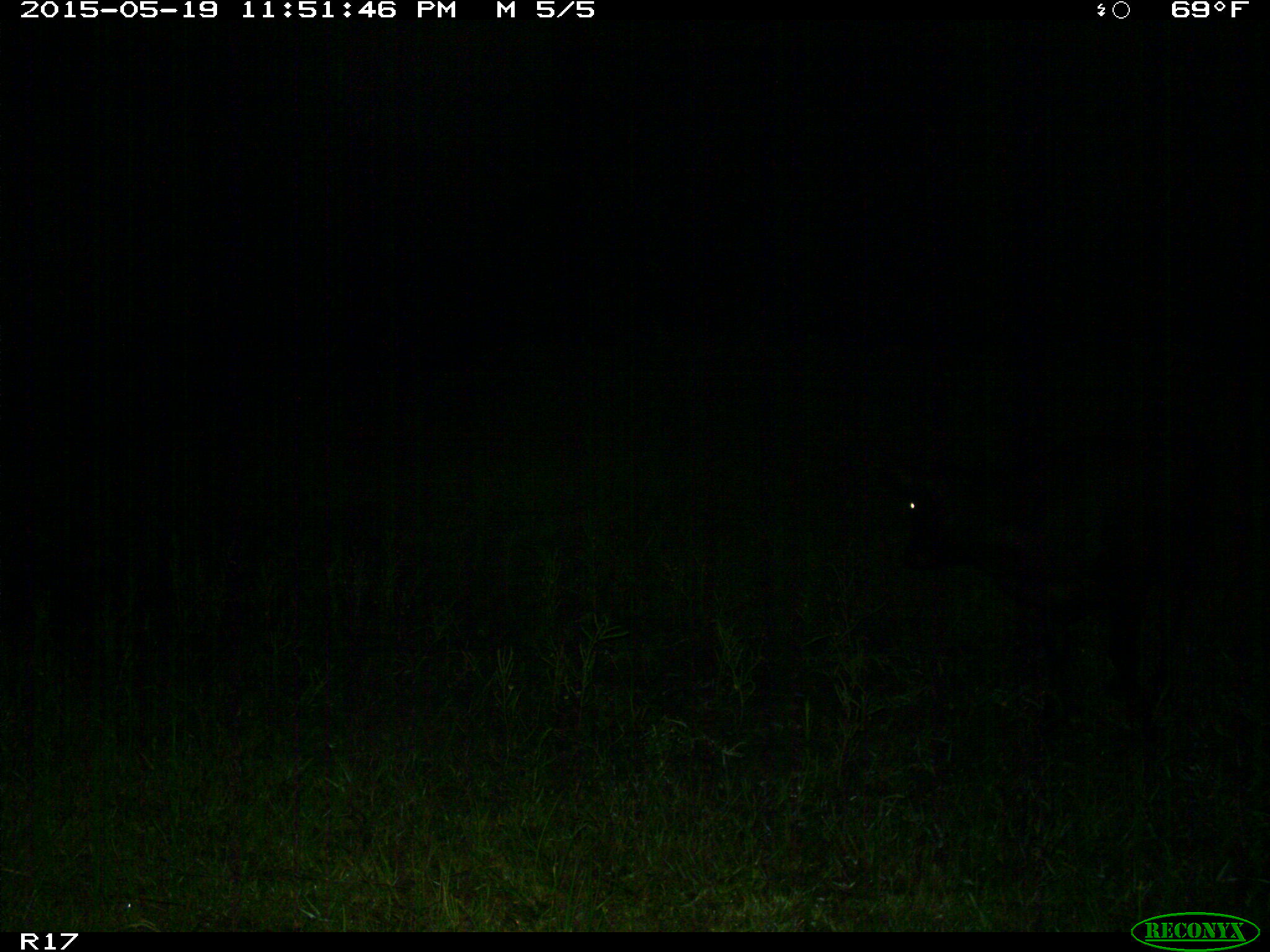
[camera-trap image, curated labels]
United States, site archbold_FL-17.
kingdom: Animalia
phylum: Chordata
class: Mammalia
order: Artiodactyla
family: Bovidae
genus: Bos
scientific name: Bos taurus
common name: domestic cow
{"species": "Bos taurus (domestic cow)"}